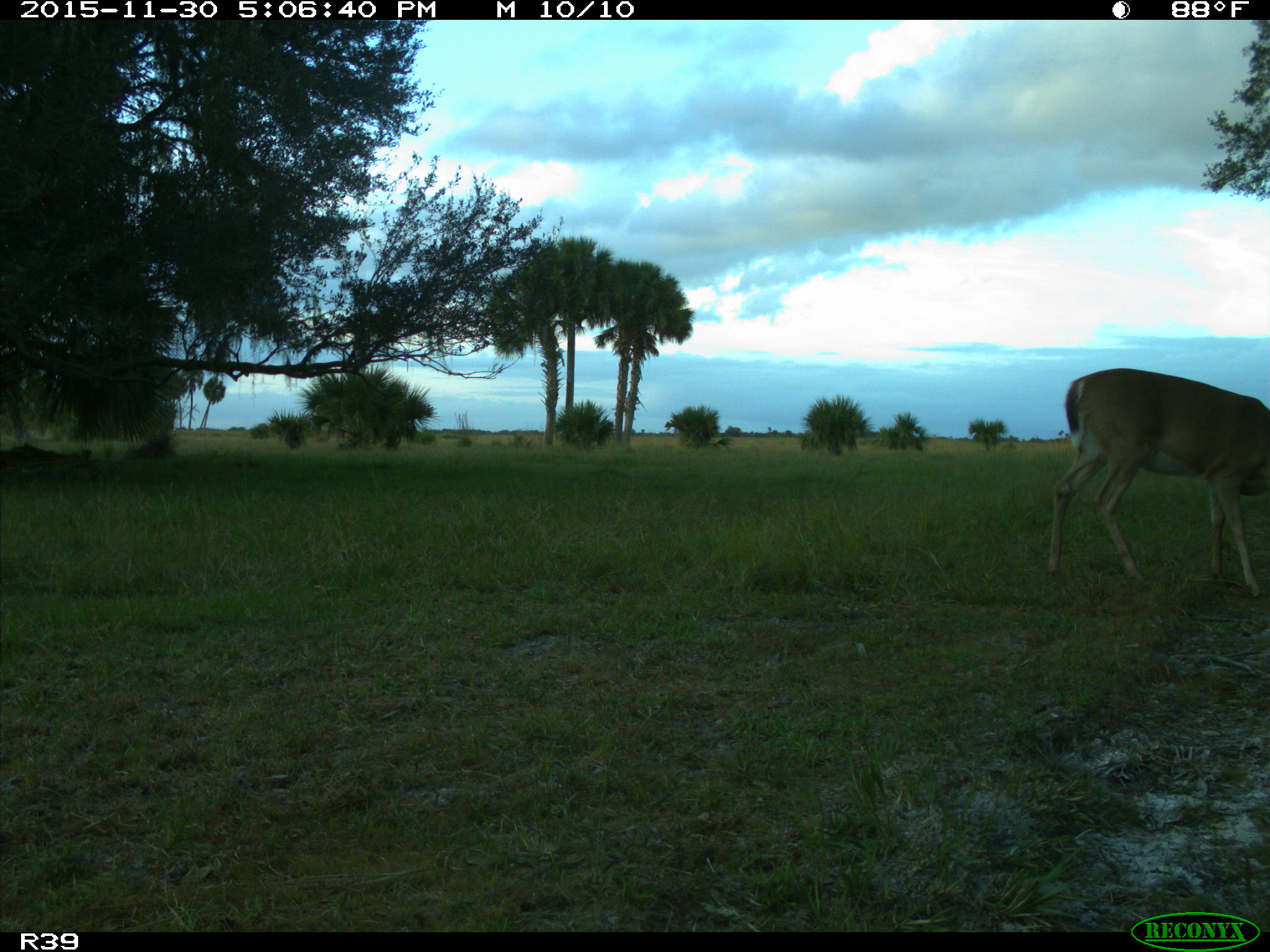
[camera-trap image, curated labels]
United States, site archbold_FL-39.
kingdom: Animalia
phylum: Chordata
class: Mammalia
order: Artiodactyla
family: Cervidae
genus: Odocoileus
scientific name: Odocoileus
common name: deer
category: unidentified deer